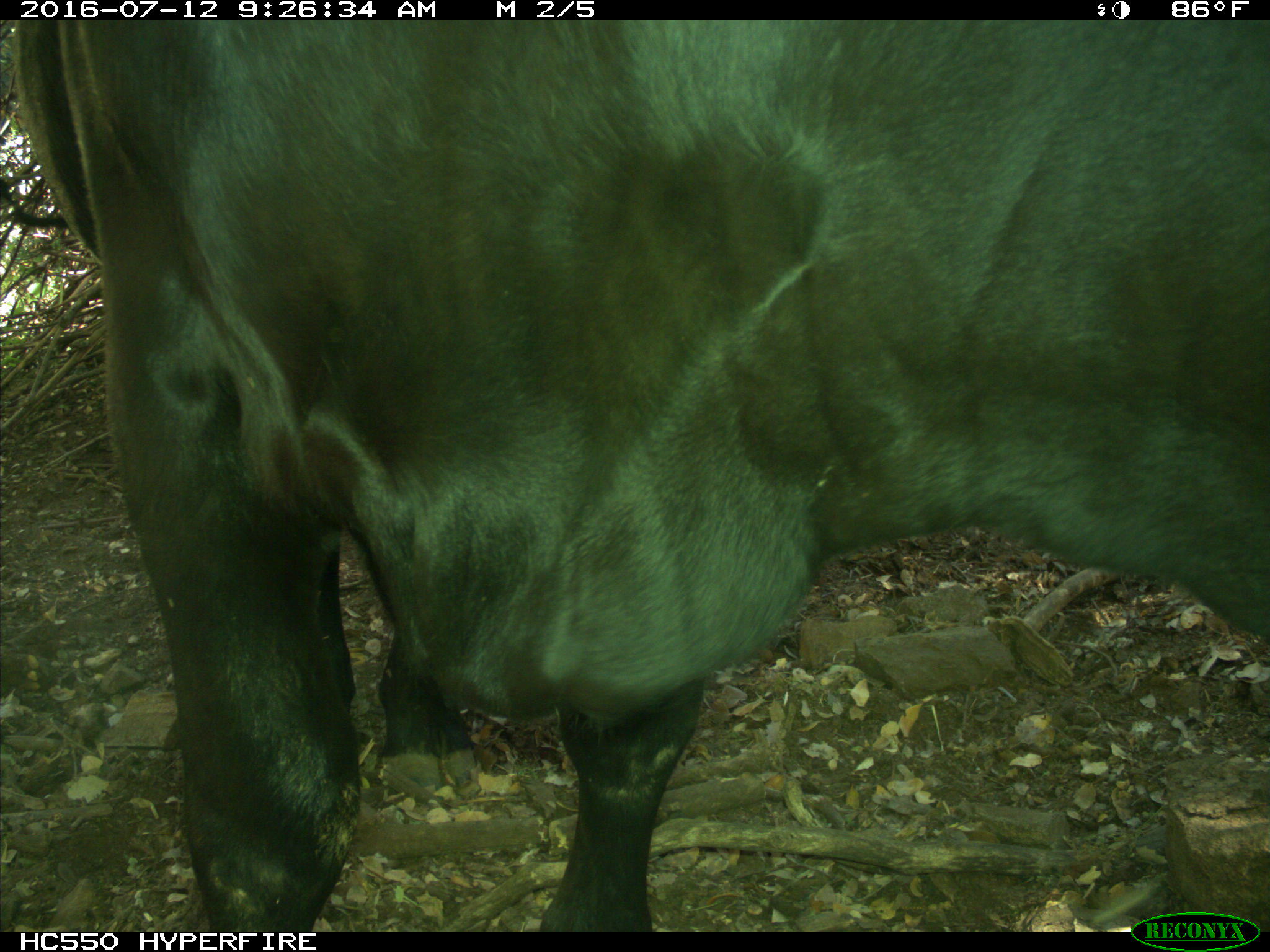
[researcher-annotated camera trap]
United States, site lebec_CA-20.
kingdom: Animalia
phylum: Chordata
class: Mammalia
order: Artiodactyla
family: Bovidae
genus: Bos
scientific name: Bos taurus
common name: domestic cow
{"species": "Bos taurus (domestic cow)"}